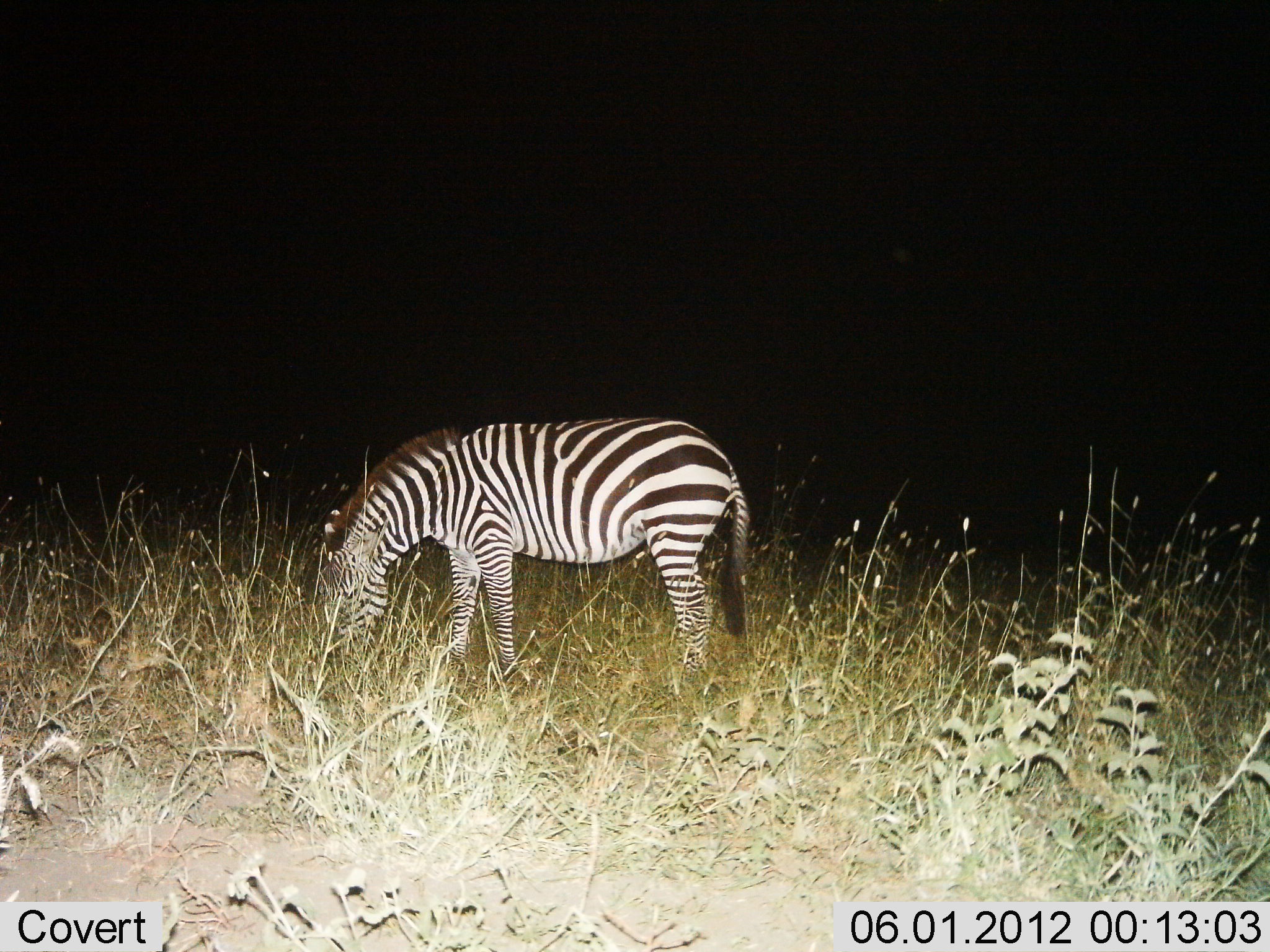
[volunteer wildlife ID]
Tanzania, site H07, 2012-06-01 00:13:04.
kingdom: Animalia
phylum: Chordata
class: Mammalia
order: Perissodactyla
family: Equidae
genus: Equus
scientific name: Equus quagga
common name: plains zebra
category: zebra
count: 1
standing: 40%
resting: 0%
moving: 0%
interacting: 0%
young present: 10%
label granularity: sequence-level